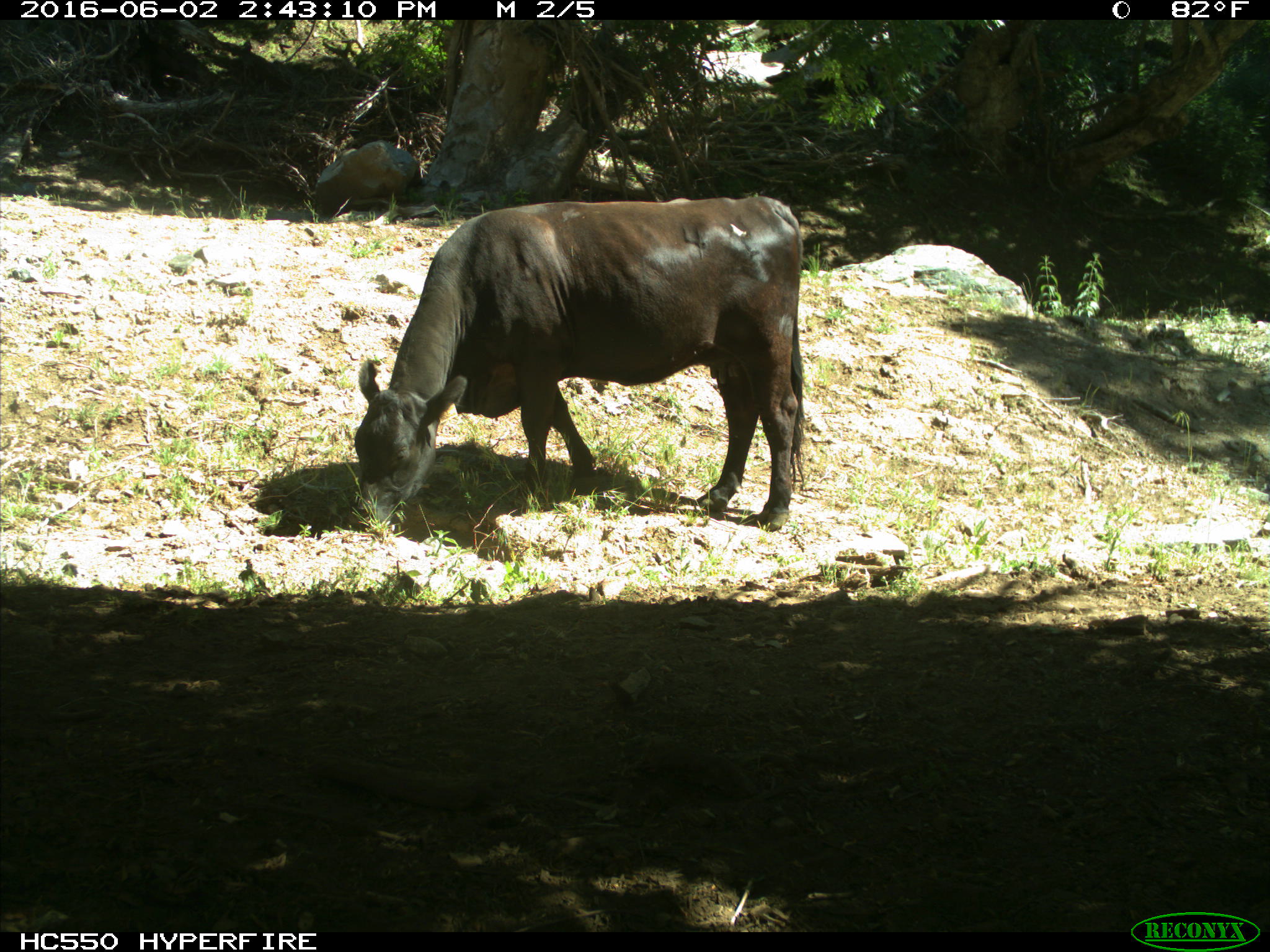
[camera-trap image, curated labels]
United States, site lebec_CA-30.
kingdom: Animalia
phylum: Chordata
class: Mammalia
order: Artiodactyla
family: Bovidae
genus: Bos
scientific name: Bos taurus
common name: domestic cow